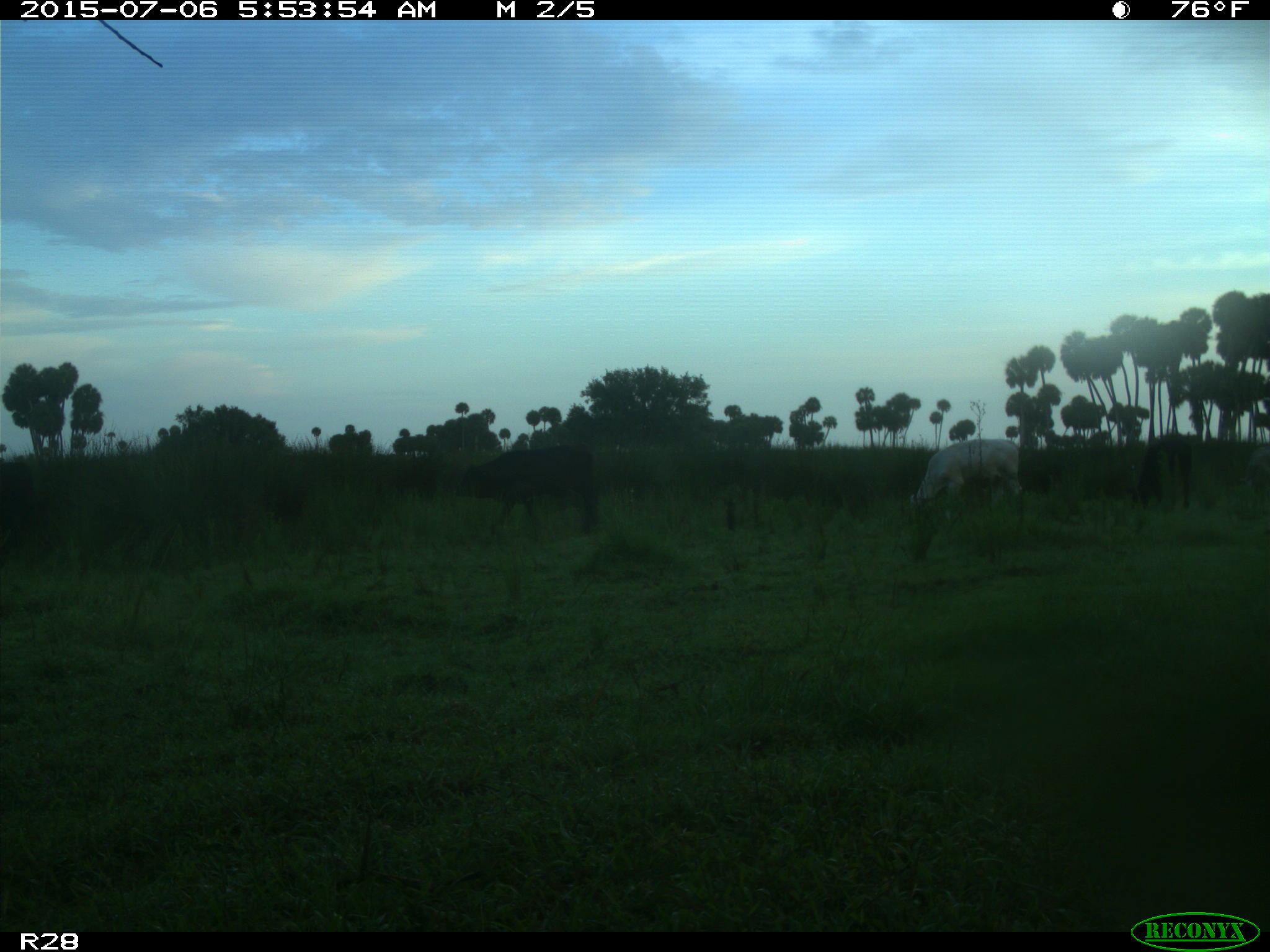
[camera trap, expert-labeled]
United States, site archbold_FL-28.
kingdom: Animalia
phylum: Chordata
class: Mammalia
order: Artiodactyla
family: Bovidae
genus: Bos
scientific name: Bos taurus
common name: domestic cow